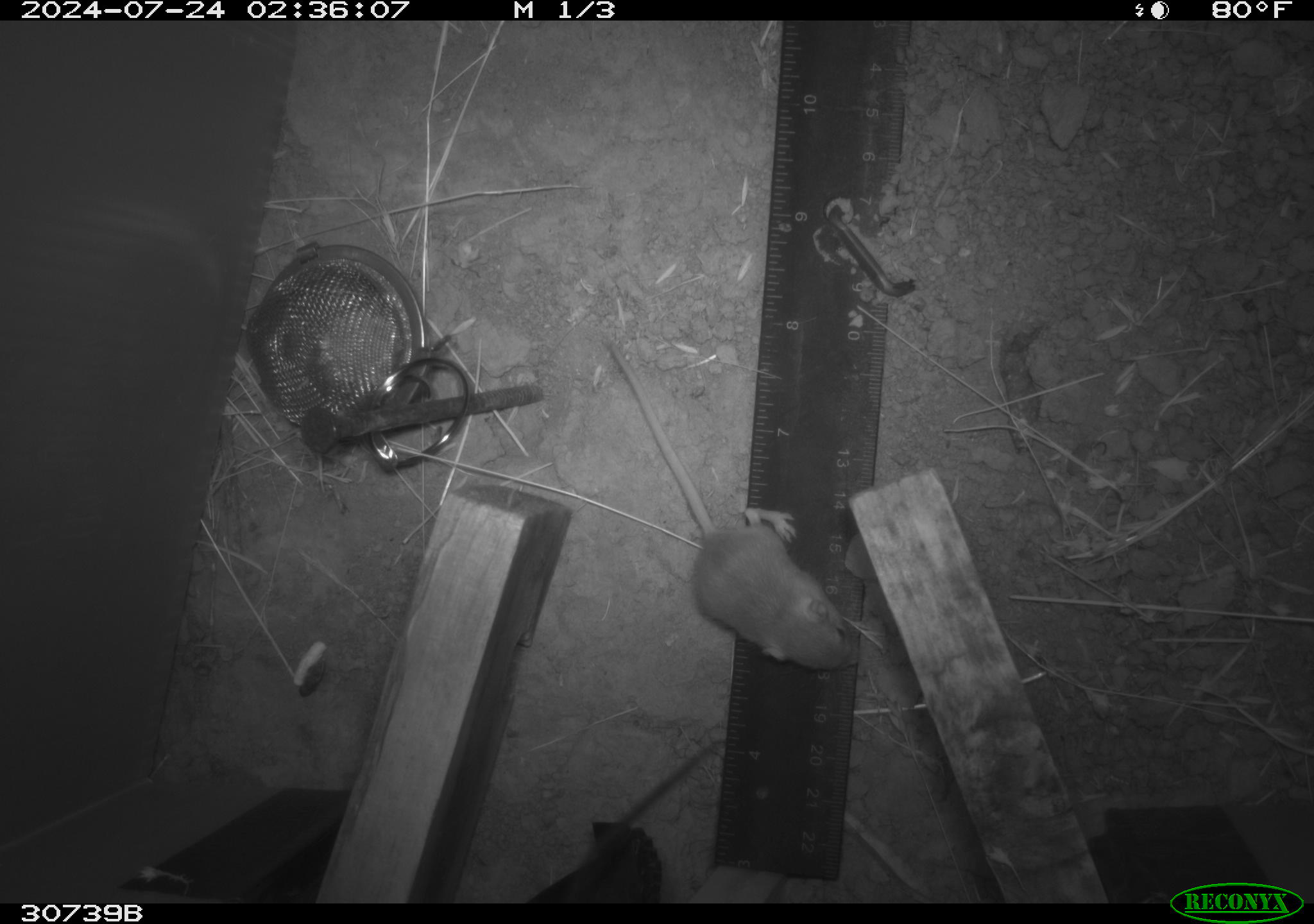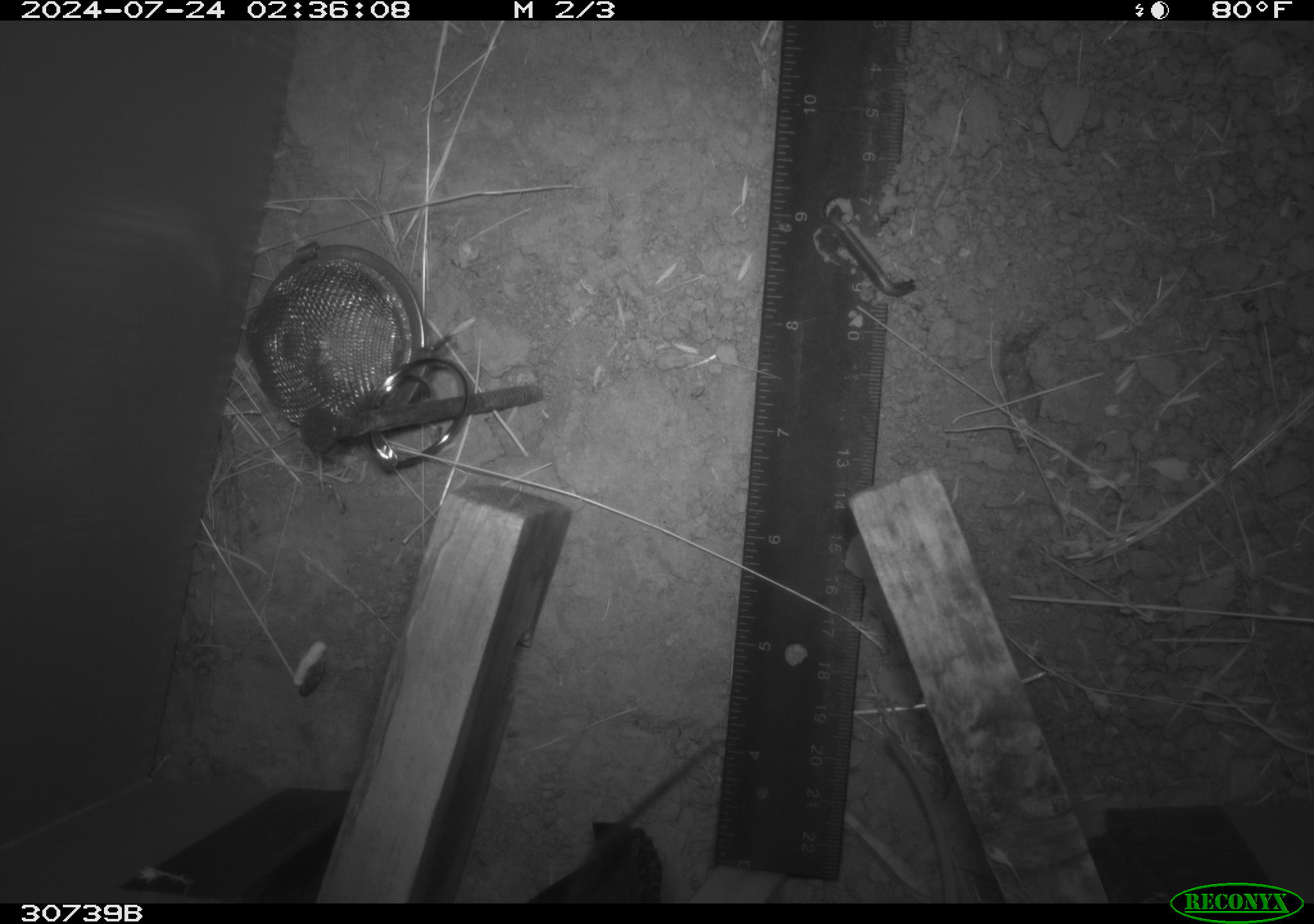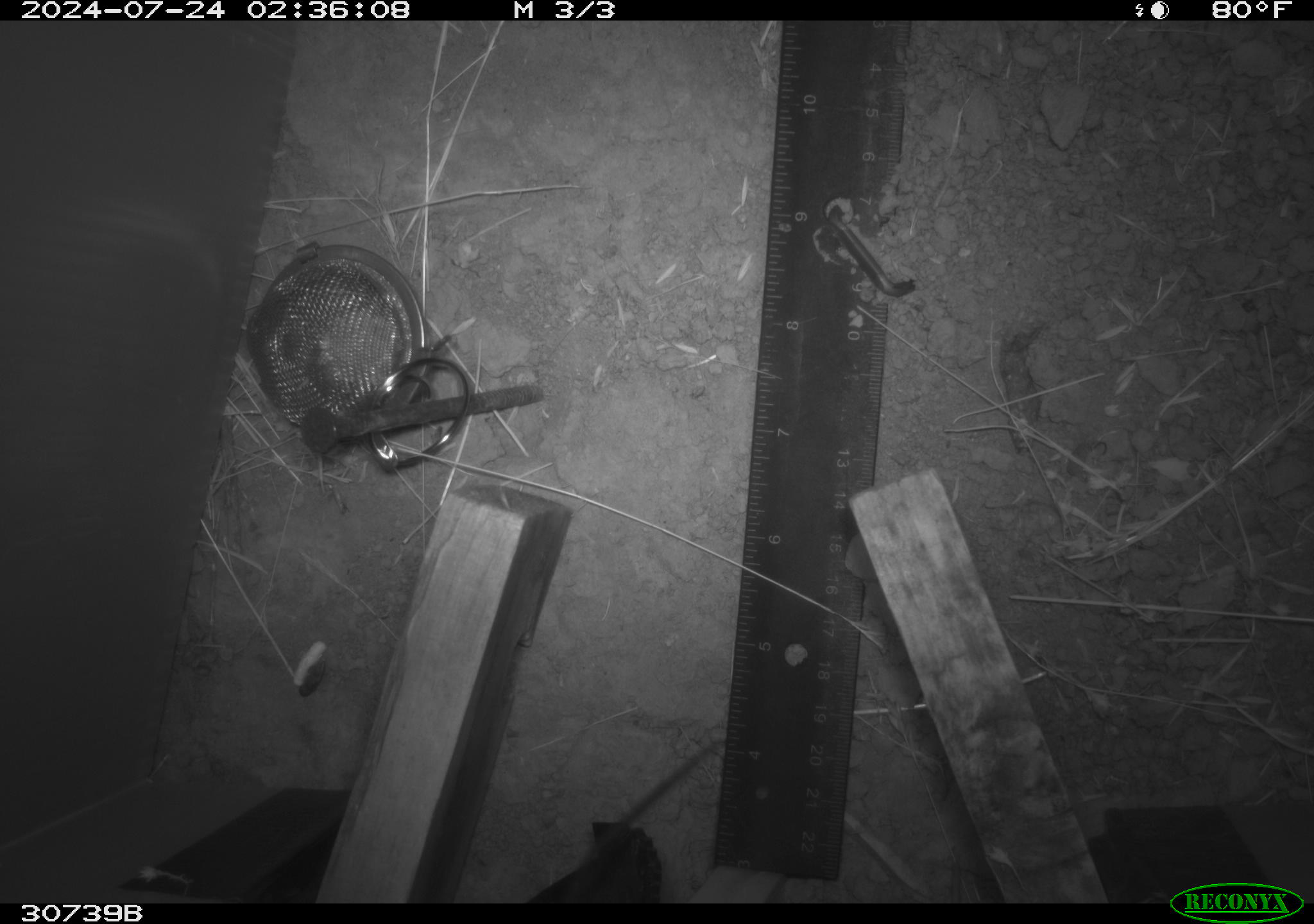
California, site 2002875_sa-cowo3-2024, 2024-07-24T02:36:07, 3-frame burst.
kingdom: Animalia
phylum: Chordata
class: Mammalia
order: Rodentia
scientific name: Rodentia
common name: mouse species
Mouse species (Rodentia).